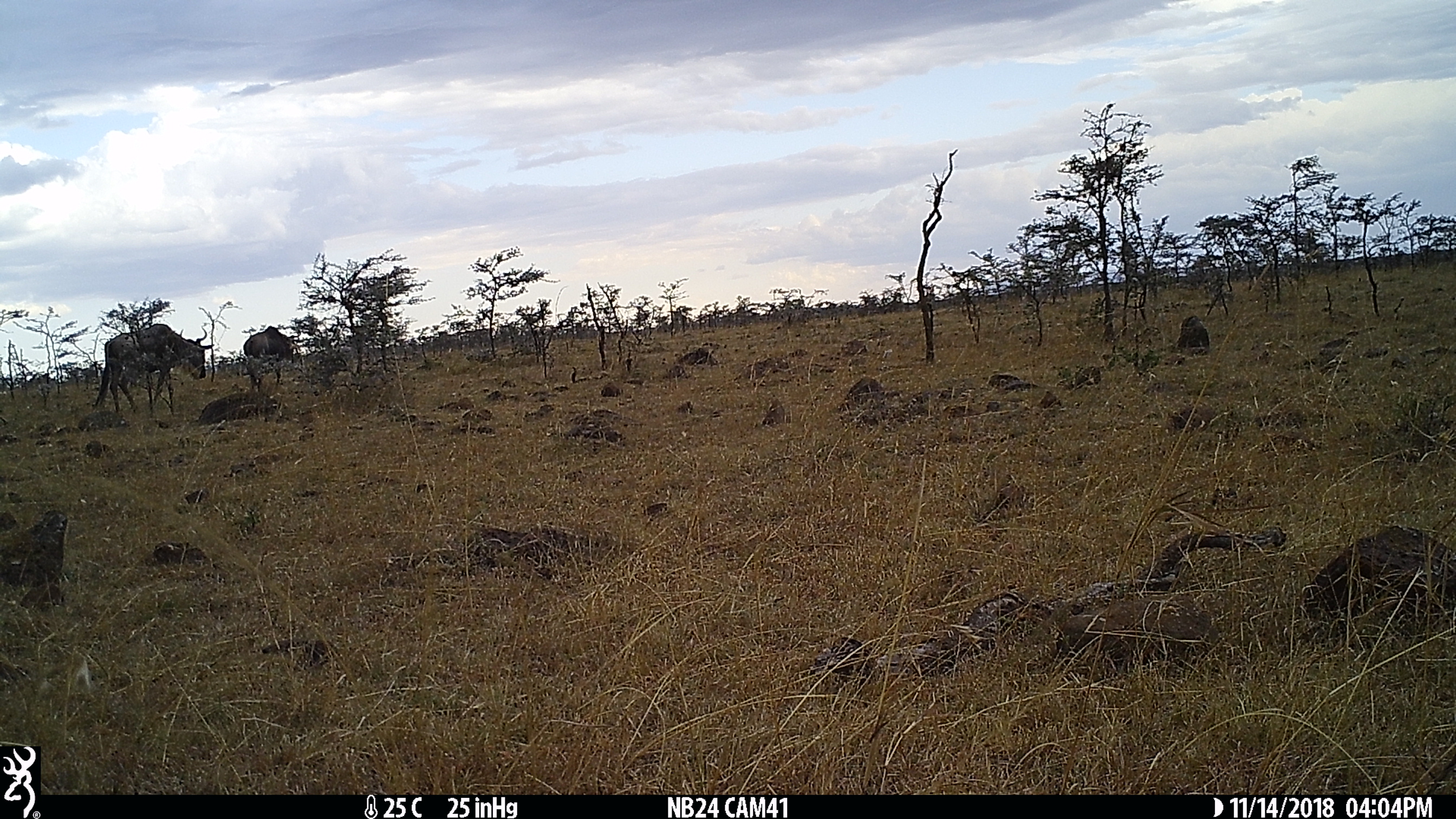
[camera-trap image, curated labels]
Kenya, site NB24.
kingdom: Animalia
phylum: Chordata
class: Mammalia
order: Artiodactyla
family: Bovidae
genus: Connochaetes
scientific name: Connochaetes taurinus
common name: blue wildebeest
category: wildebeest